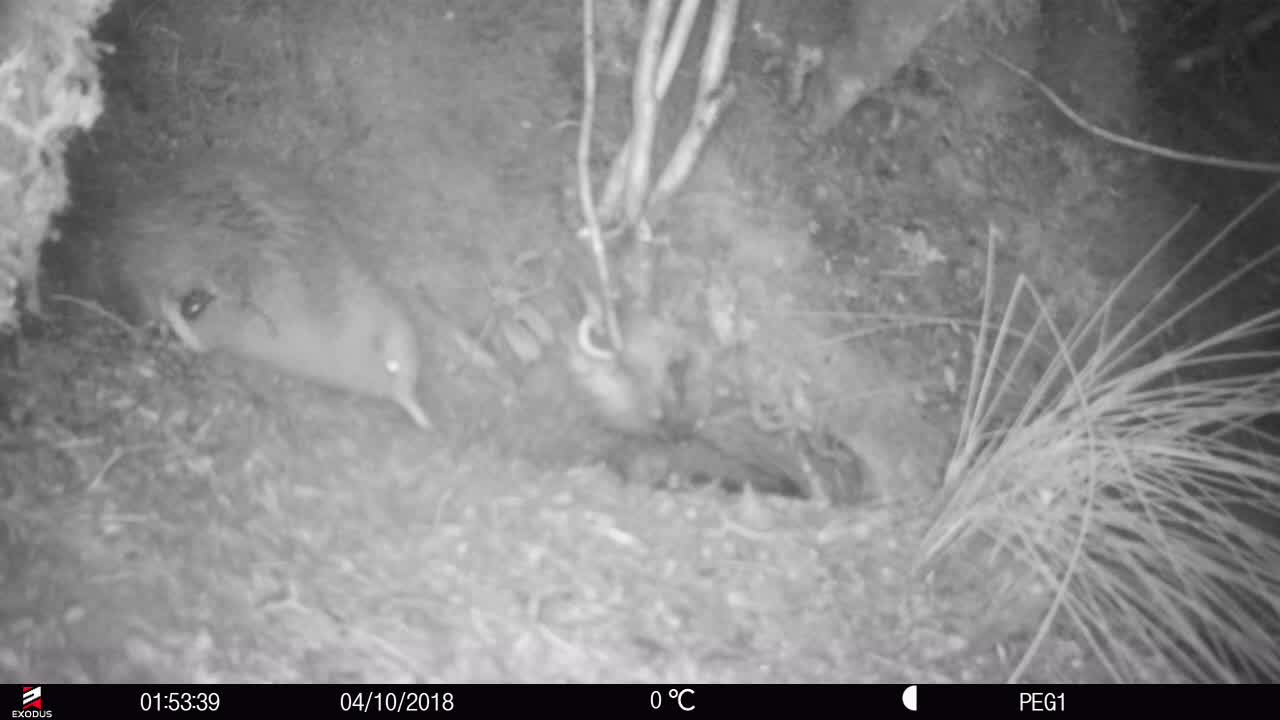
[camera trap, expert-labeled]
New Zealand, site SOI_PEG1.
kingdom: Animalia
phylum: Chordata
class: Aves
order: Apterygiformes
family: Apterygidae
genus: Apteryx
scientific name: Apteryx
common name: kiwi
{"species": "kiwi (Apteryx)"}